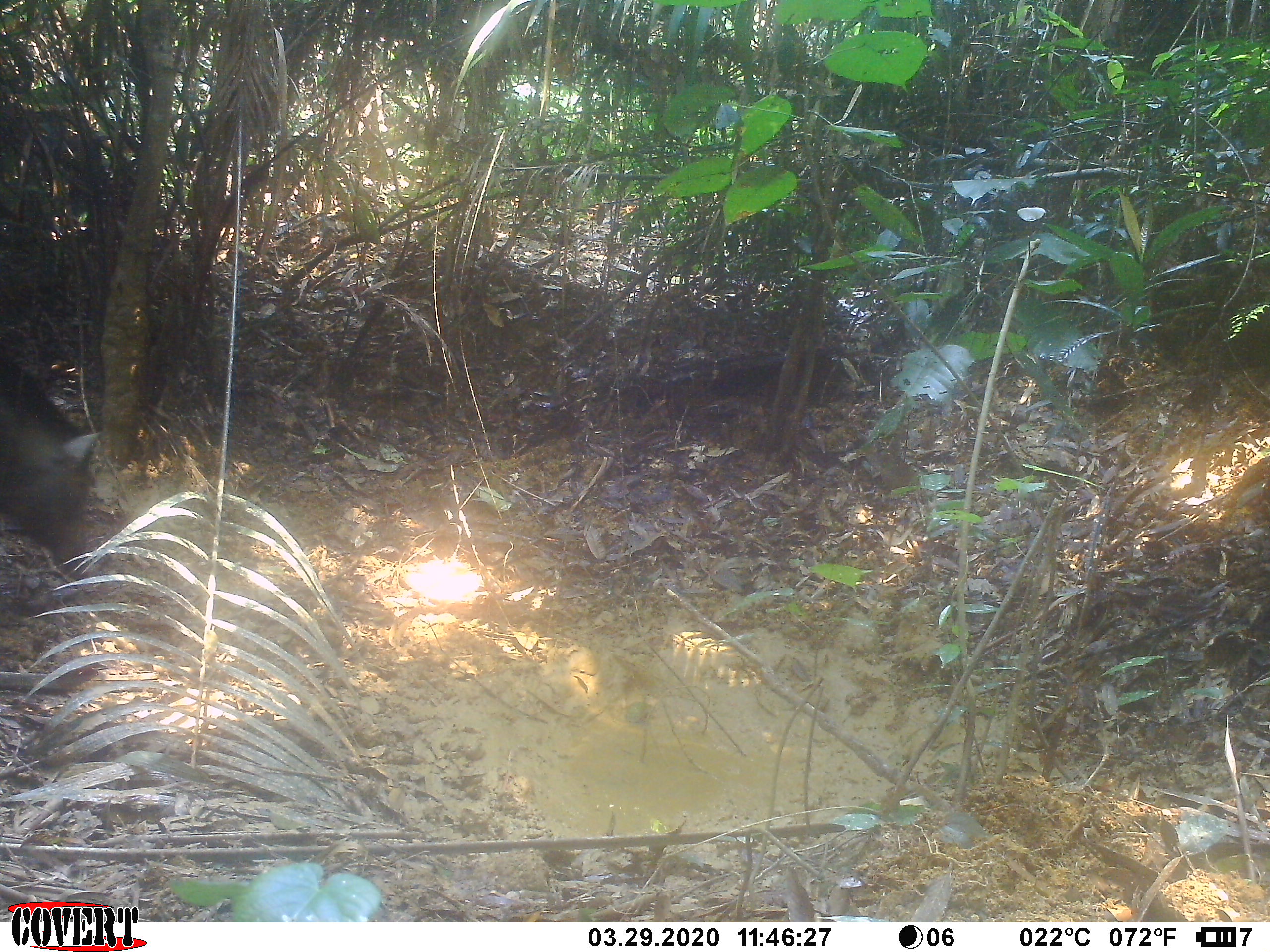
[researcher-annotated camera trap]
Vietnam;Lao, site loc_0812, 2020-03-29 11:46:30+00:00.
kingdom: Animalia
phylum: Chordata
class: Mammalia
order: Artiodactyla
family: Suidae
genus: Sus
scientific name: Sus scrofa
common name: eurasian wild pig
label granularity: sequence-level